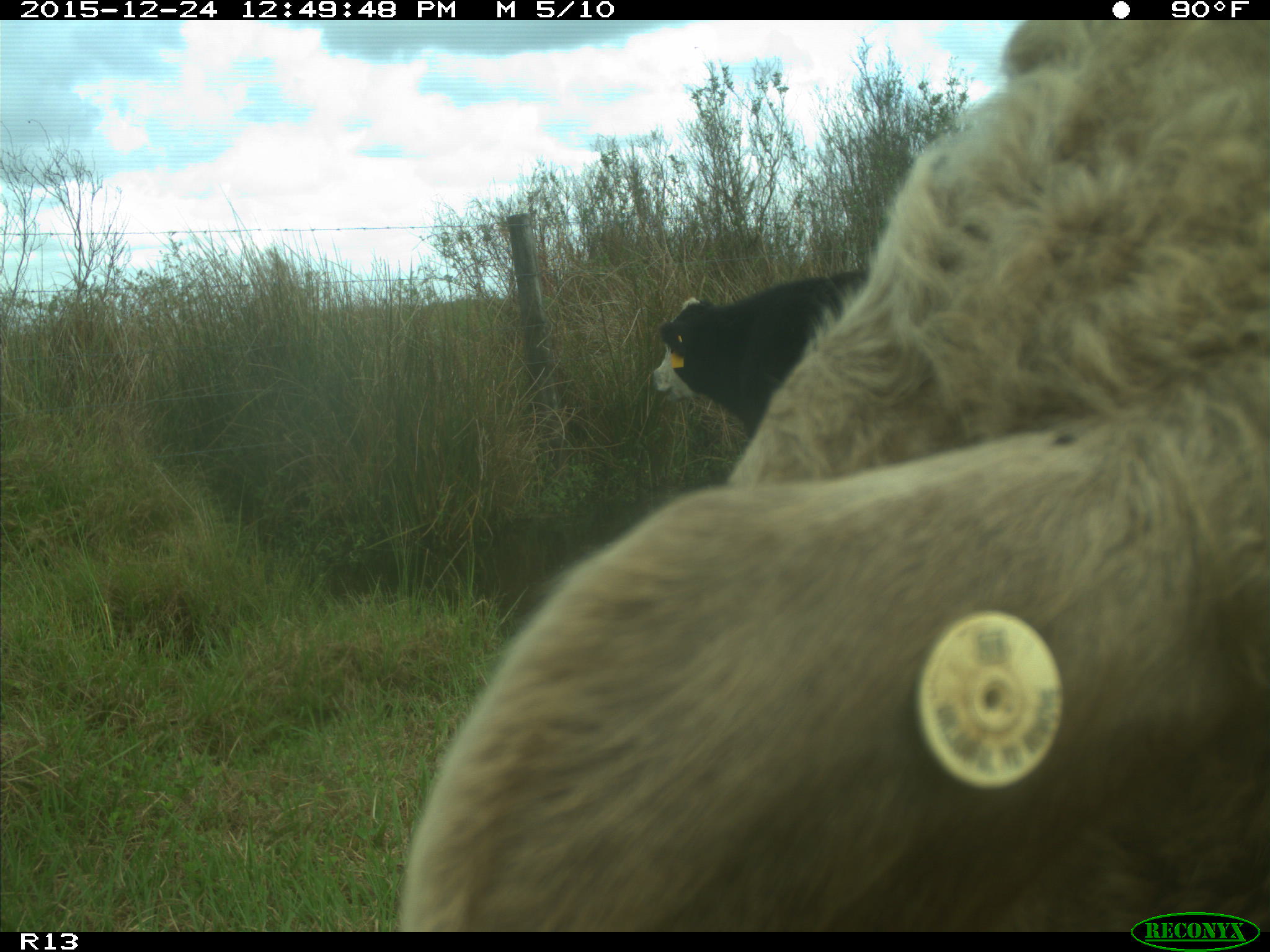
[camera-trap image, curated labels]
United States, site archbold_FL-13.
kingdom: Animalia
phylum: Chordata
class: Mammalia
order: Artiodactyla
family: Bovidae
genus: Bos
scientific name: Bos taurus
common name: domestic cow